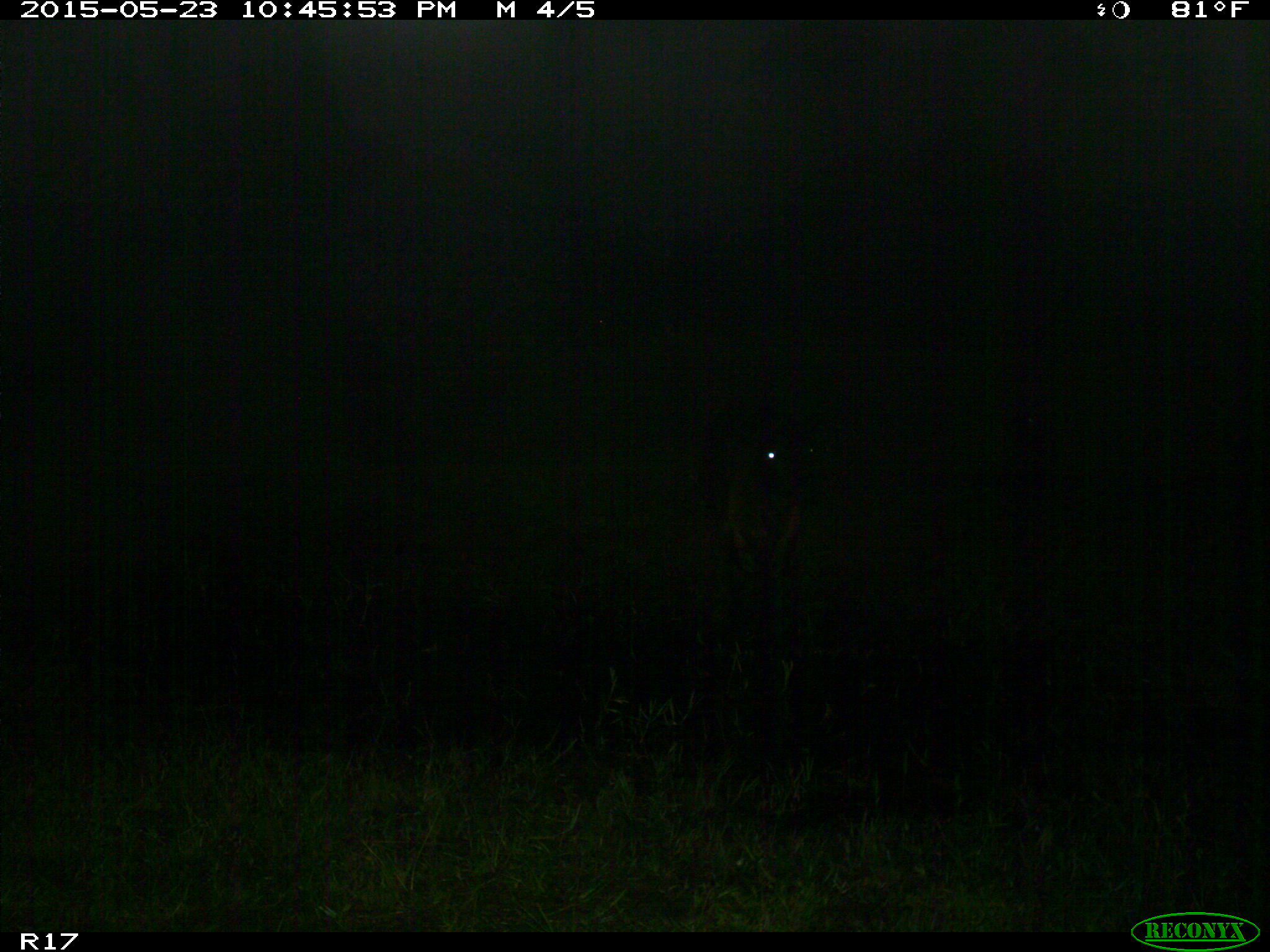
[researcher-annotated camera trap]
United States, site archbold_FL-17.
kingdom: Animalia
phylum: Chordata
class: Mammalia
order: Artiodactyla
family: Bovidae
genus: Bos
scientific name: Bos taurus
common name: domestic cow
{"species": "Bos taurus (domestic cow)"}